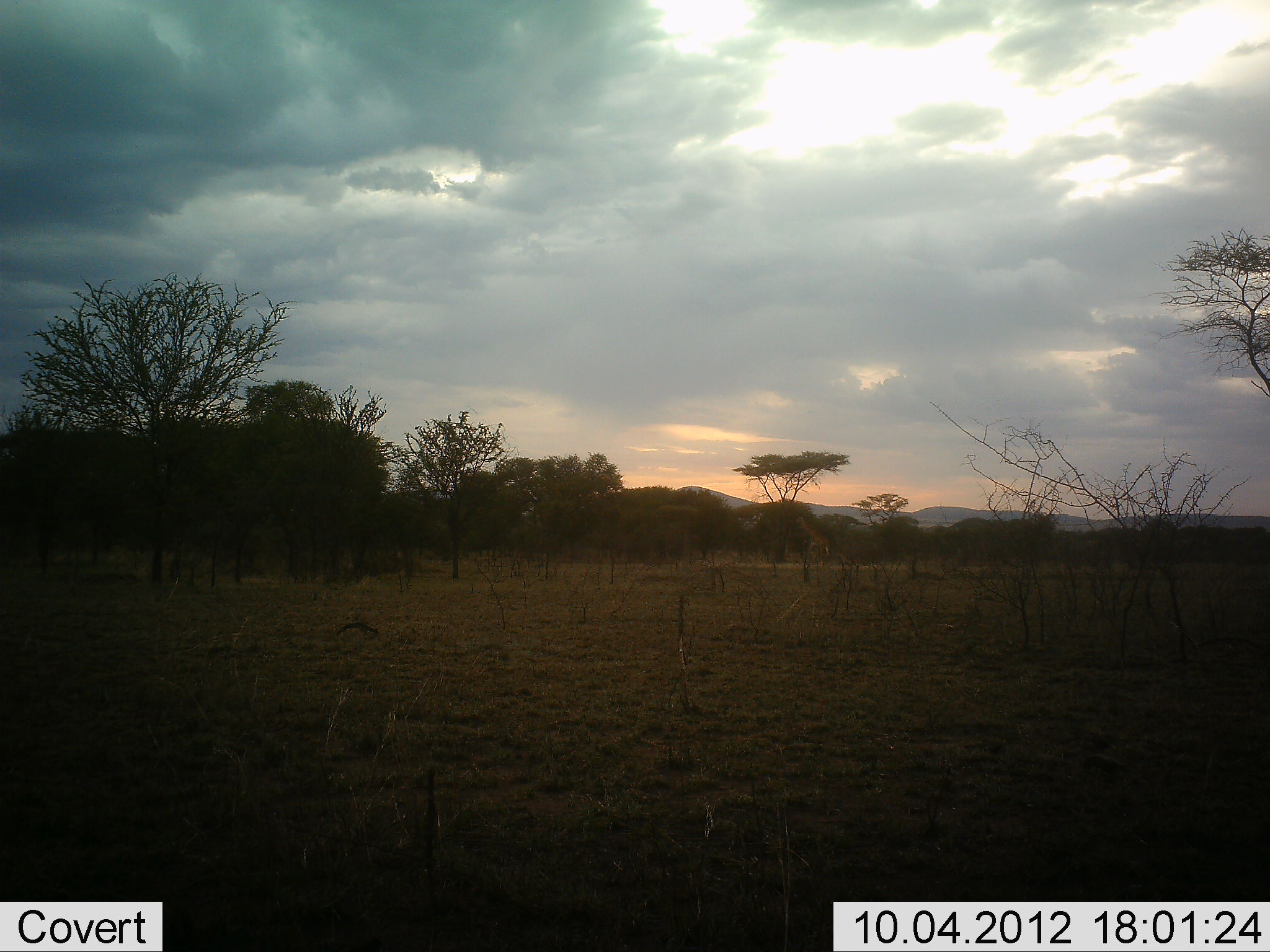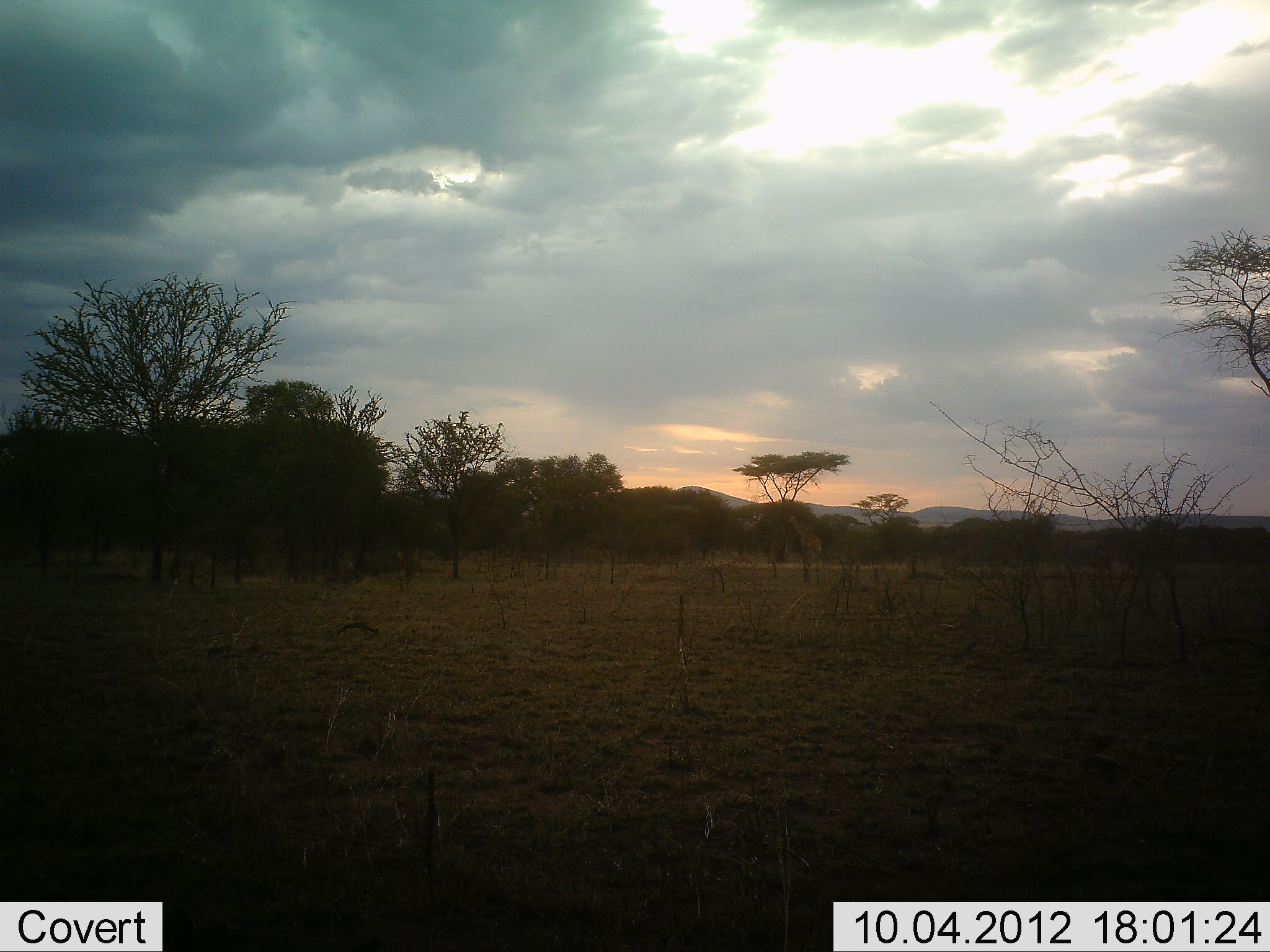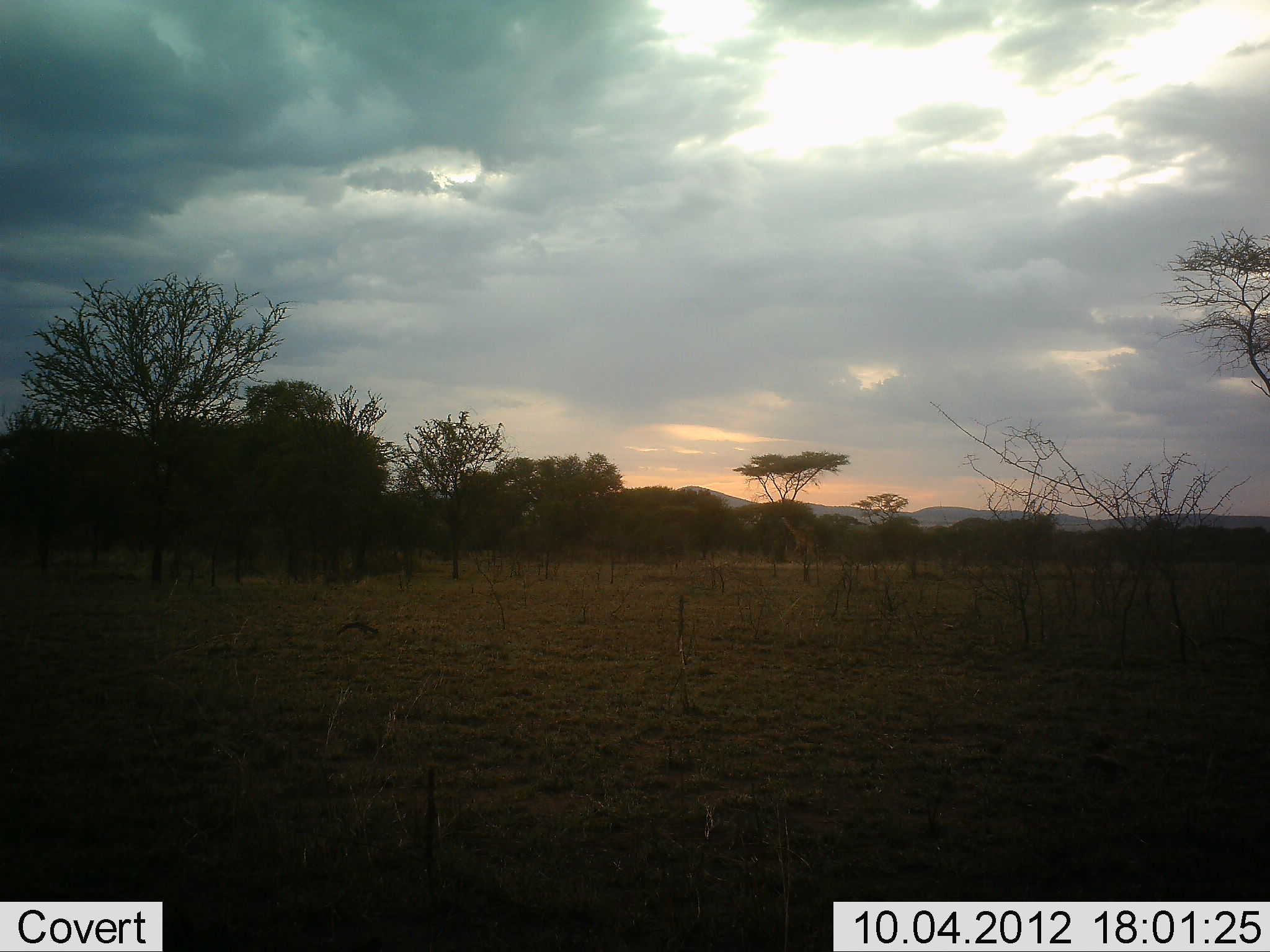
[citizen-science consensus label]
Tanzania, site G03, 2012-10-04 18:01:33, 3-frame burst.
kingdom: Animalia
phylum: Chordata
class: Mammalia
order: Artiodactyla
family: Giraffidae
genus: Giraffa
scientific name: Giraffa camelopardalis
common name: giraffe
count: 1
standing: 0%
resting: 0%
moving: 100%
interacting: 0%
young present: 0%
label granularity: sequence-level